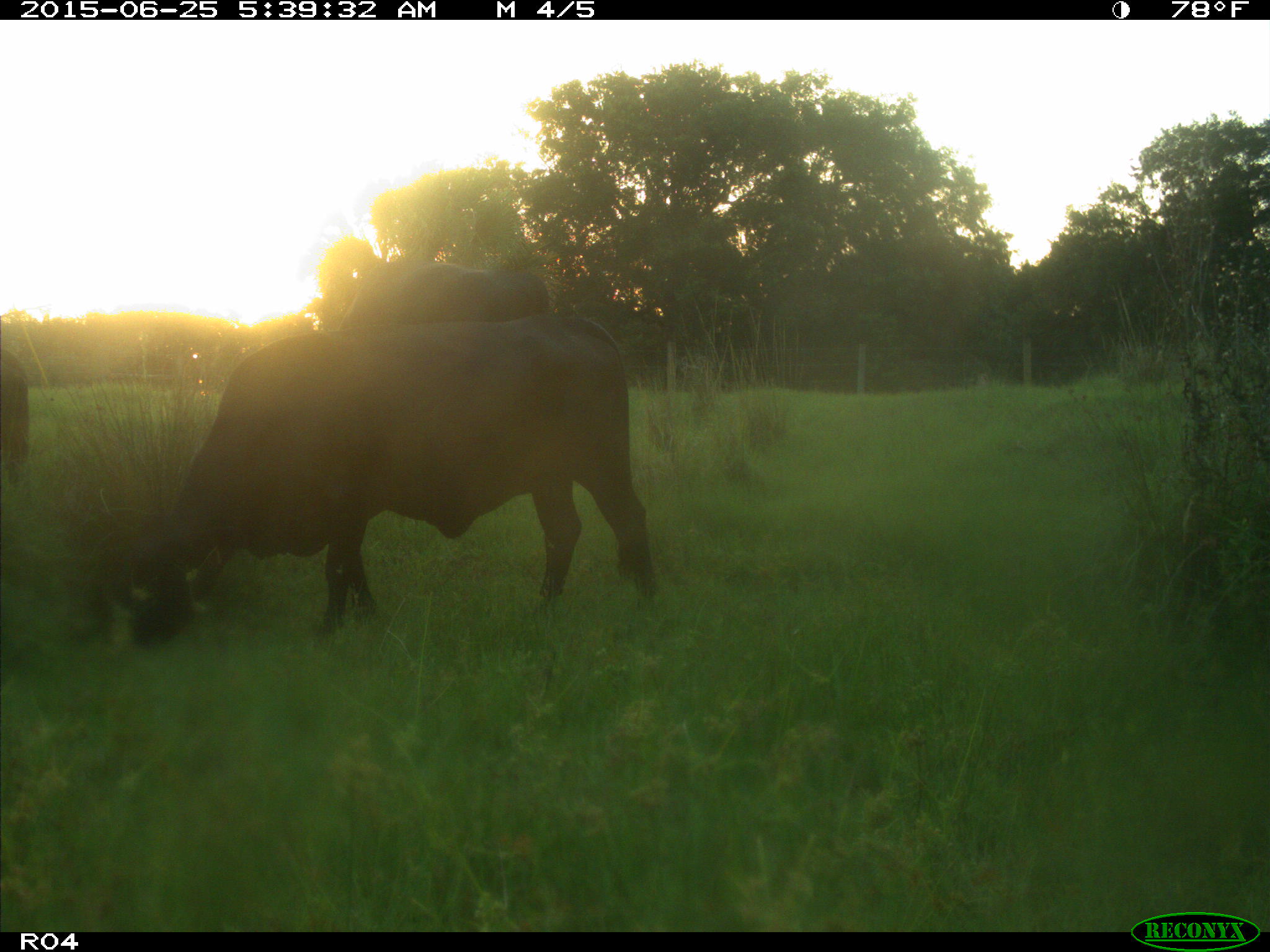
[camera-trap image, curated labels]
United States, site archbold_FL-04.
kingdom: Animalia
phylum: Chordata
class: Mammalia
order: Artiodactyla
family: Bovidae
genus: Bos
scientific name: Bos taurus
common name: domestic cow